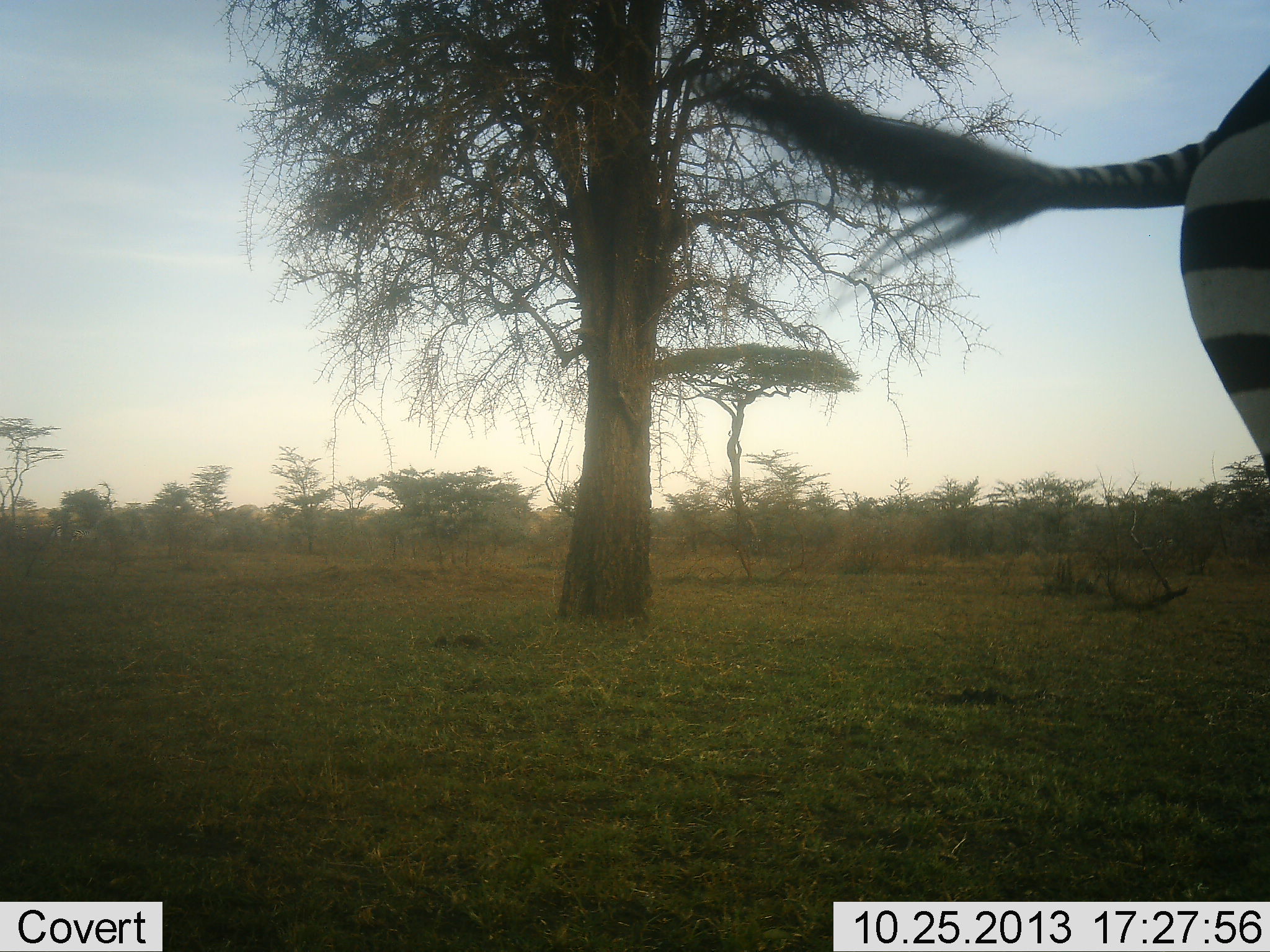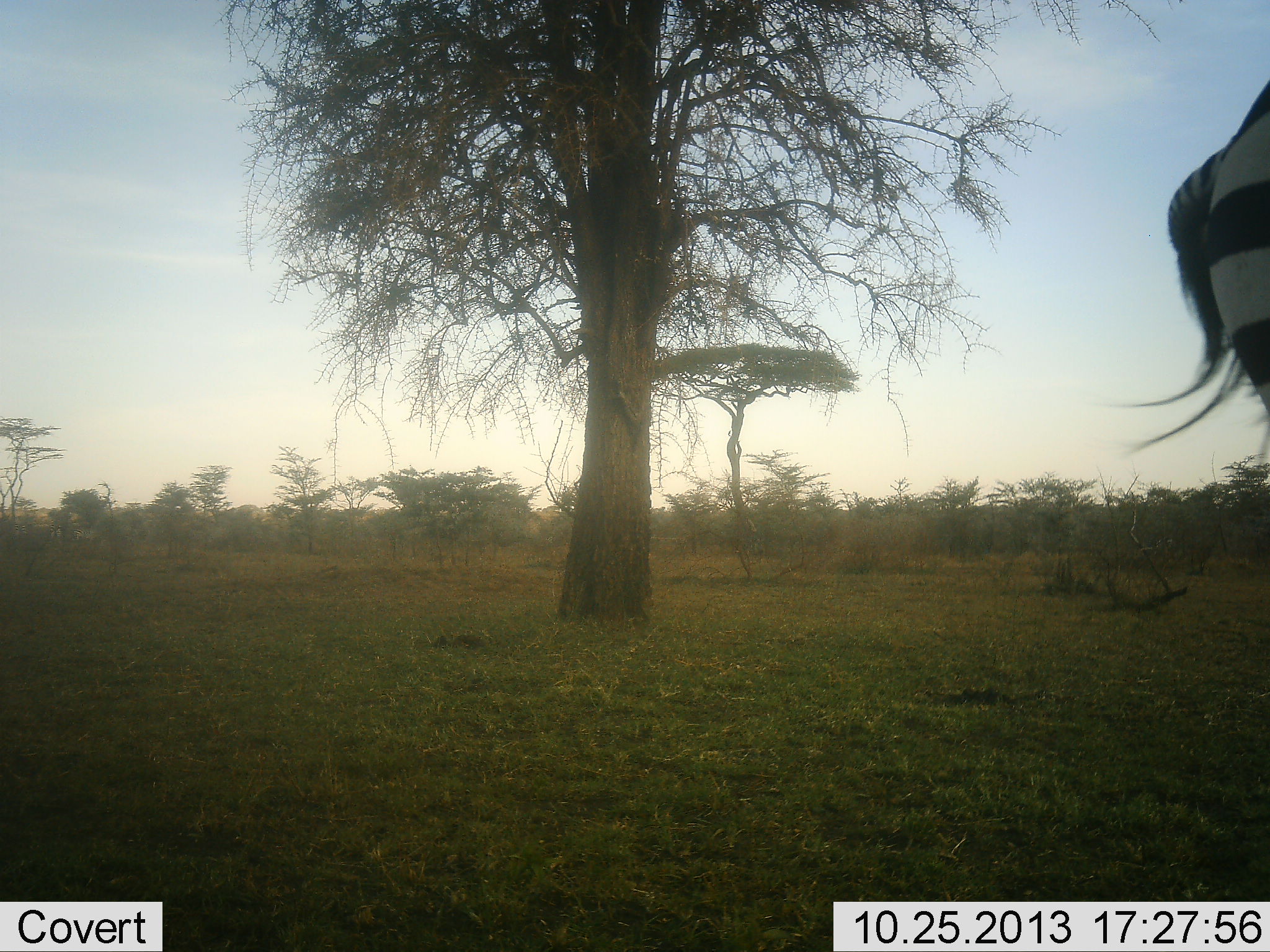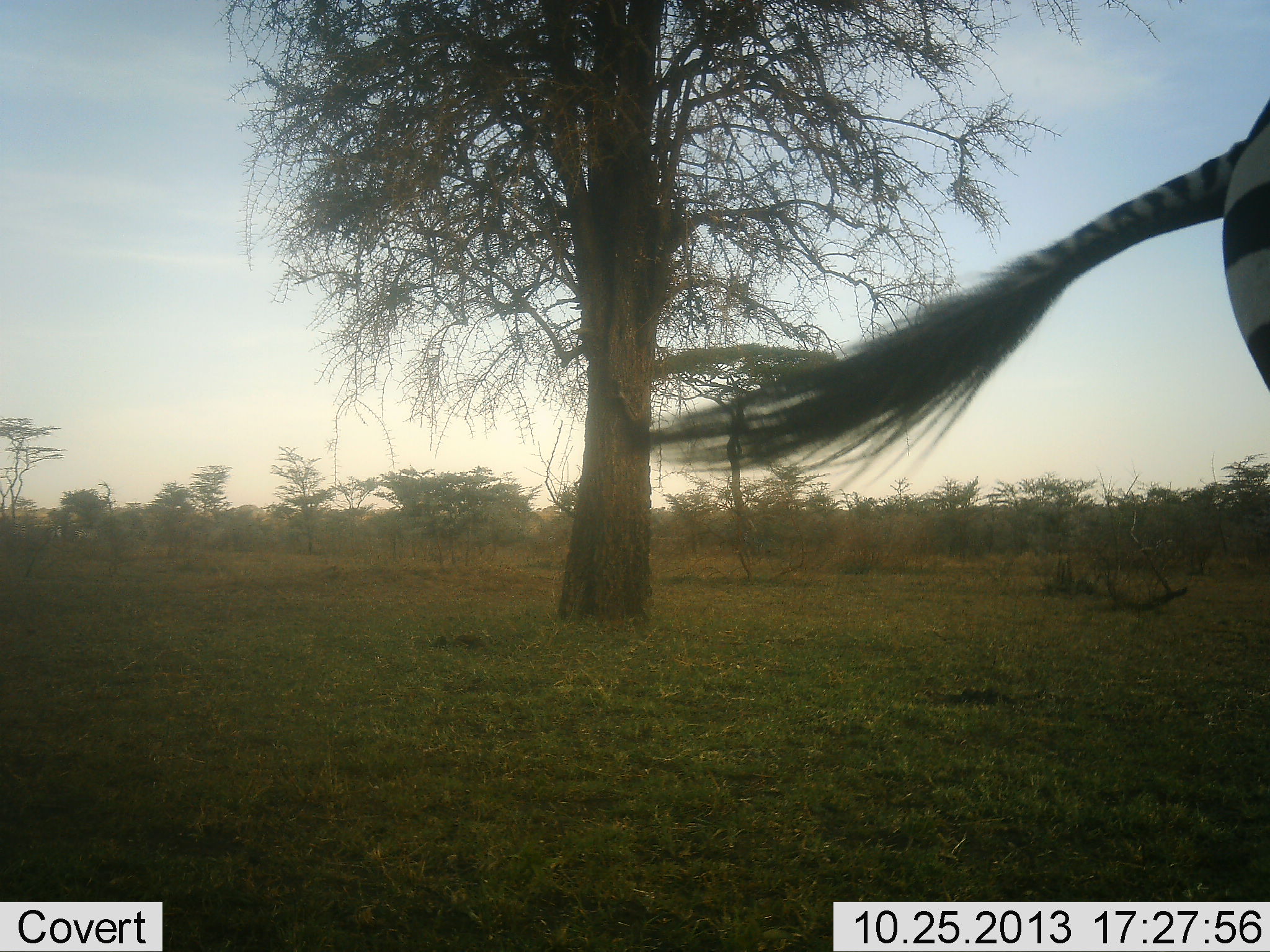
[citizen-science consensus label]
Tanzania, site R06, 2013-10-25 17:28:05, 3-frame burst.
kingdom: Animalia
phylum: Chordata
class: Mammalia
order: Perissodactyla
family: Equidae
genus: Equus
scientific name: Equus quagga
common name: plains zebra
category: zebra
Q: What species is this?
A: Zebra (plains zebra) (Equus quagga).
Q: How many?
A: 1.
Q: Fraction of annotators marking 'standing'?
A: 91%.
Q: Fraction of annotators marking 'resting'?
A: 0%.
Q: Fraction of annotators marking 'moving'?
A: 9%.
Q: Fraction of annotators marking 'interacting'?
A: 0%.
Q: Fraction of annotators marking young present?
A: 0%.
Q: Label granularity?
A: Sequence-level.